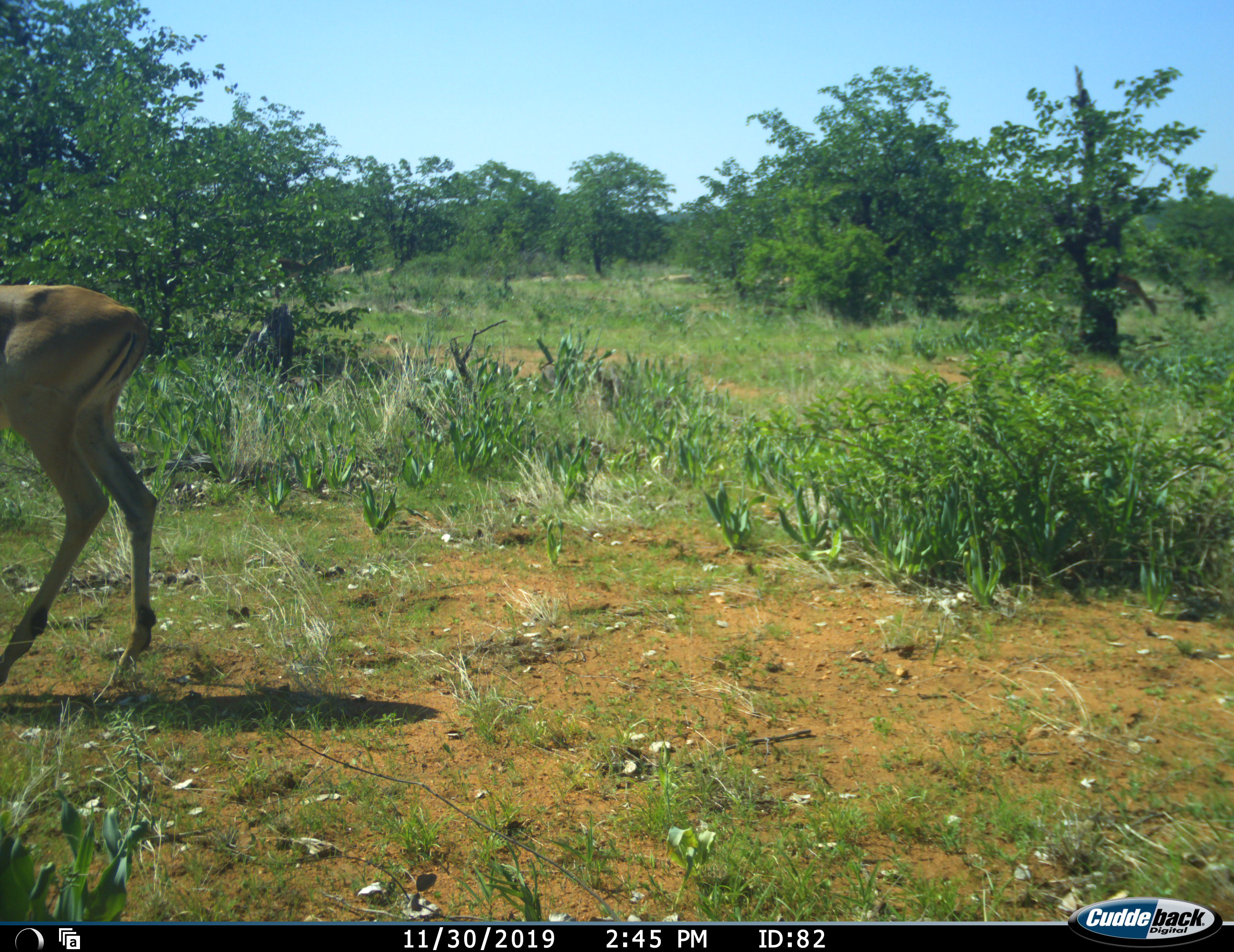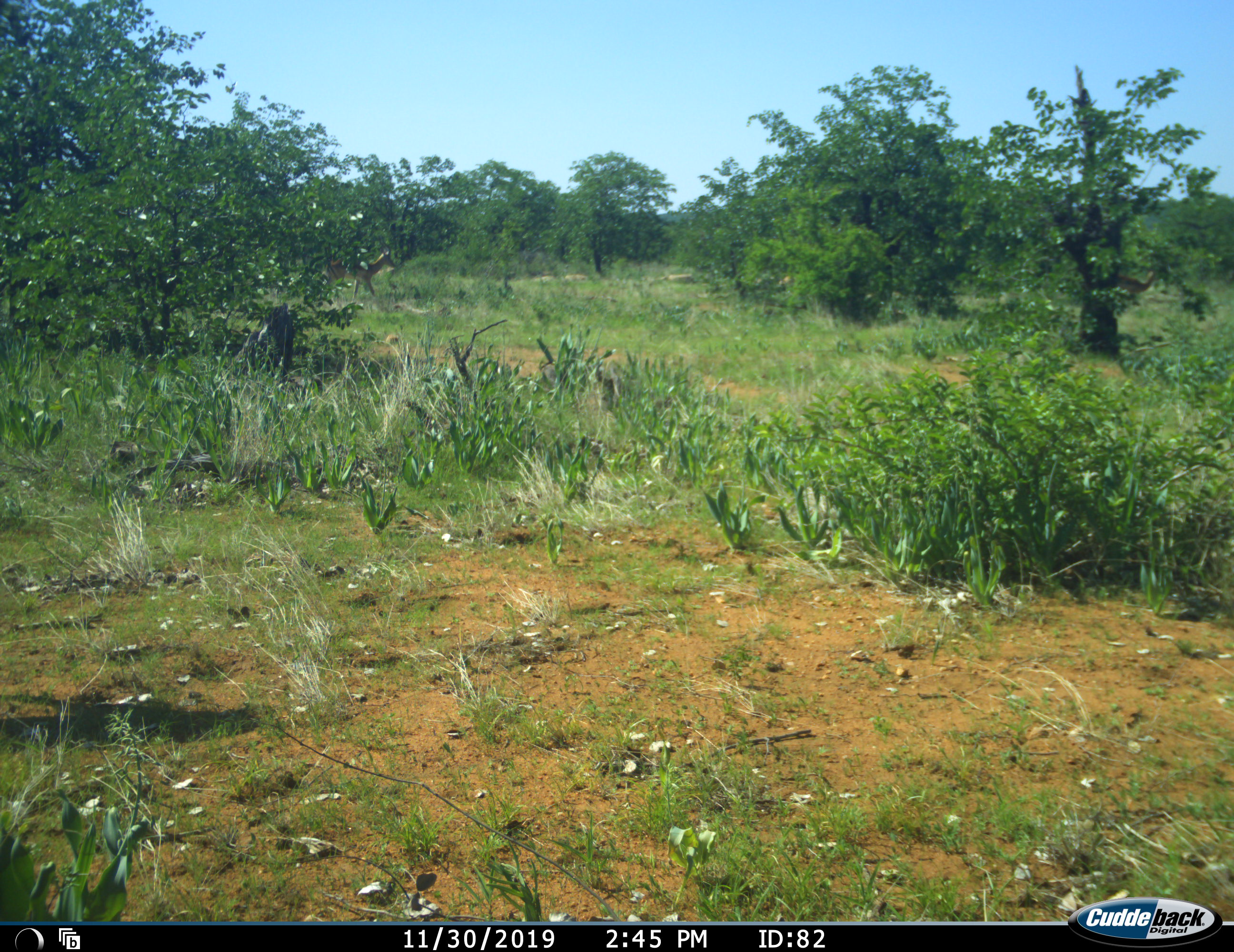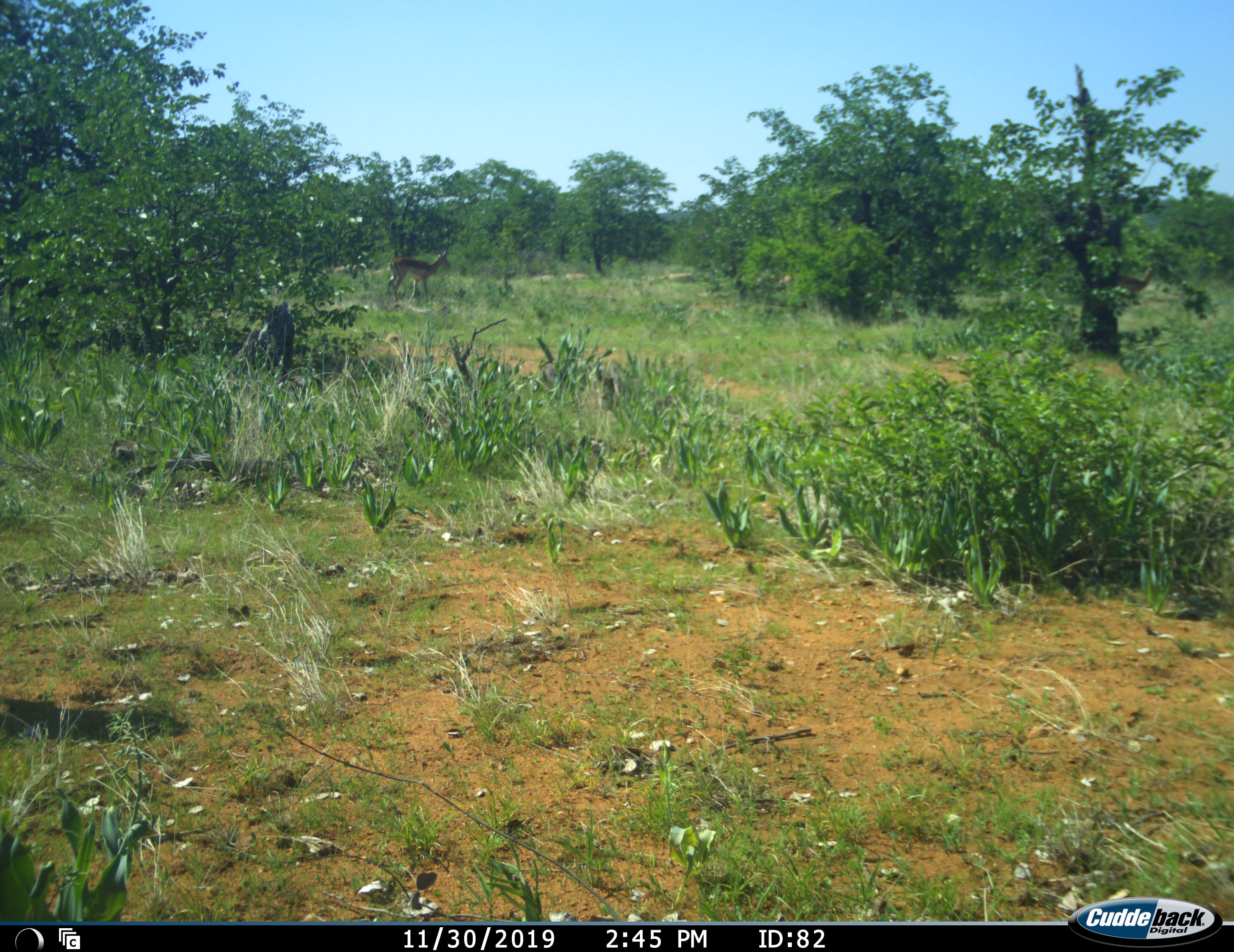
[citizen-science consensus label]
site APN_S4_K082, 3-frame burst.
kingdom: Animalia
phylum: Chordata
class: Mammalia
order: Artiodactyla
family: Bovidae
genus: Aepyceros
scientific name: Aepyceros melampus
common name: impala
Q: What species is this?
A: Impala (Aepyceros melampus).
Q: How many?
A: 2.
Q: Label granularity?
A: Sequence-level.